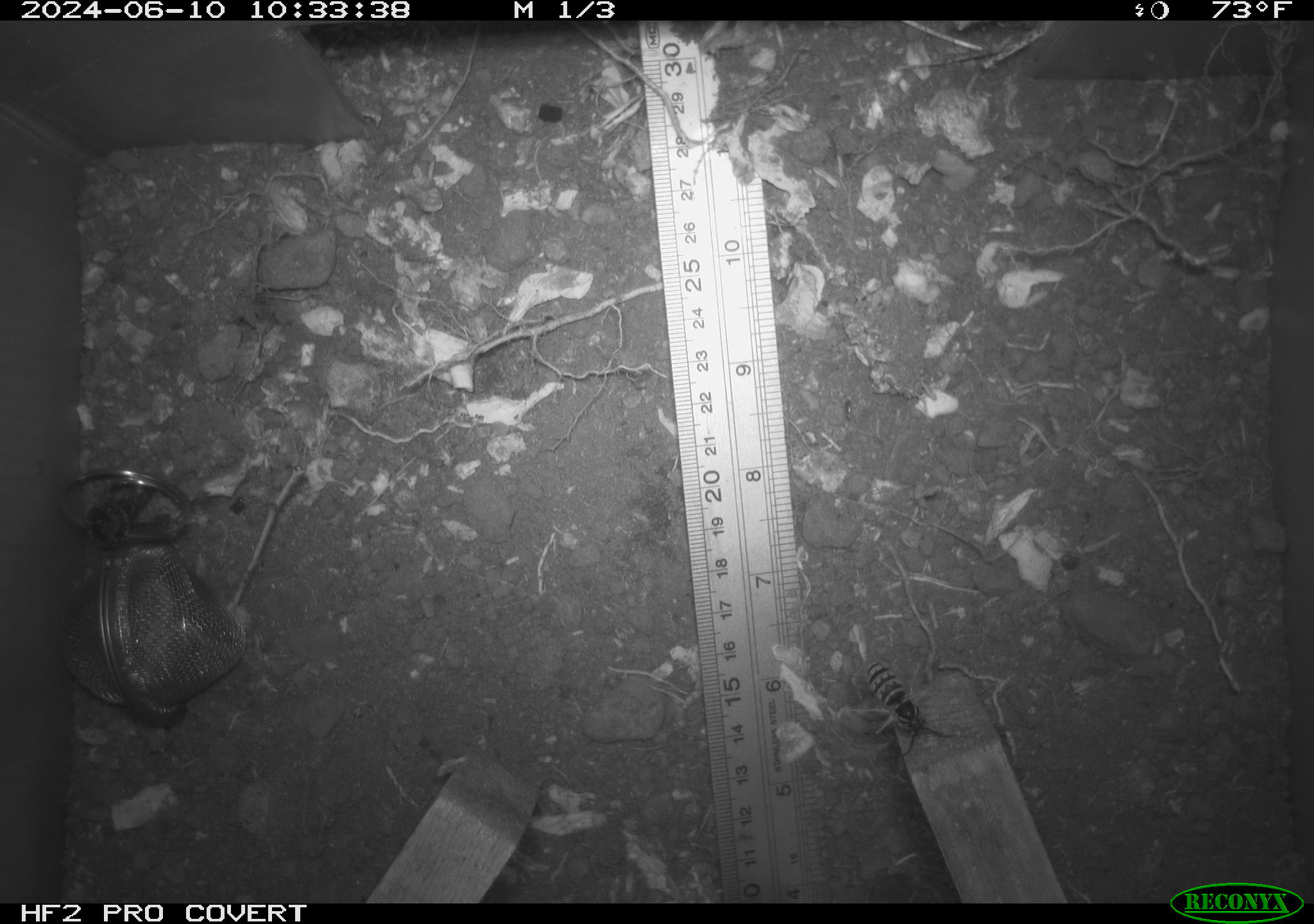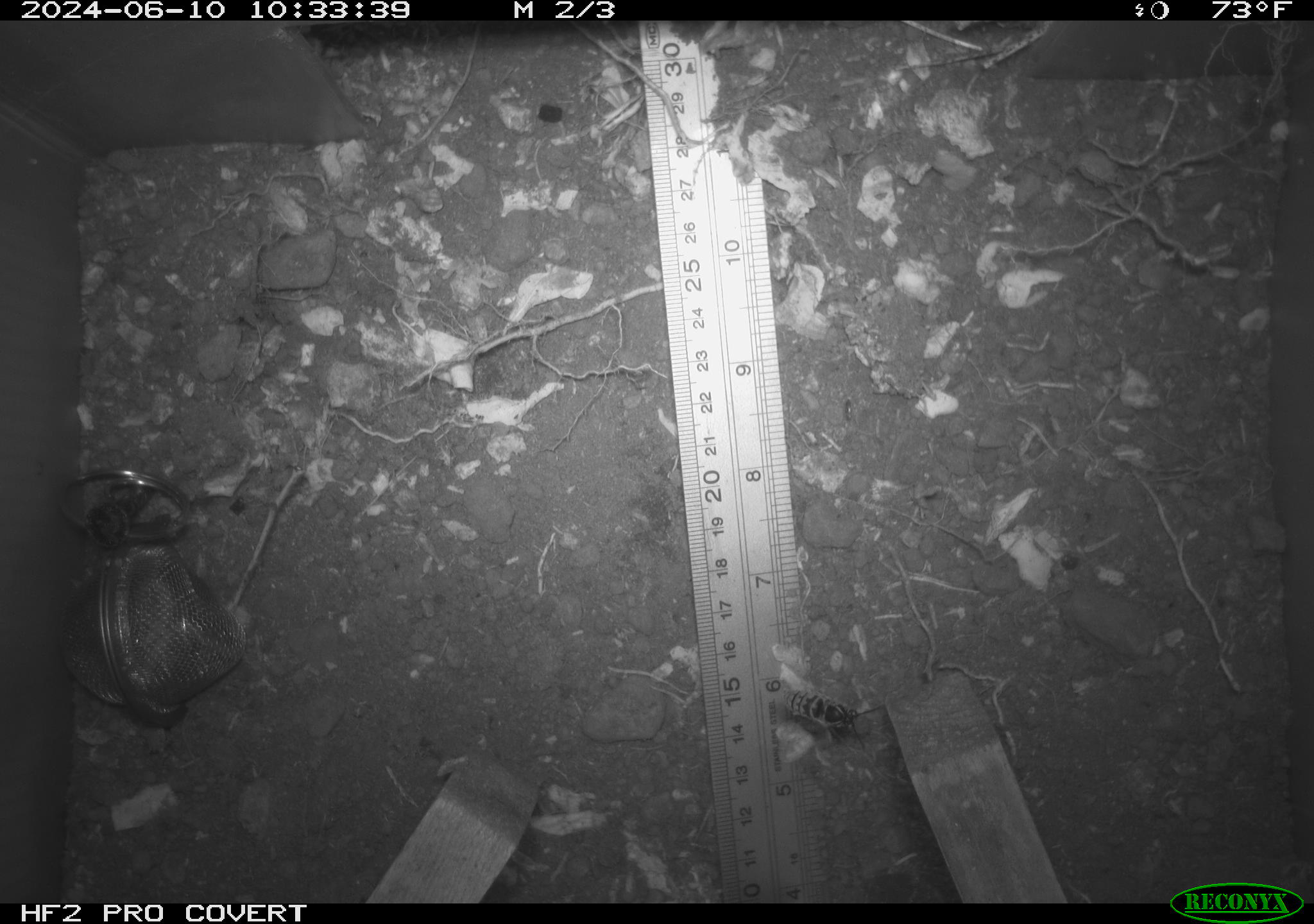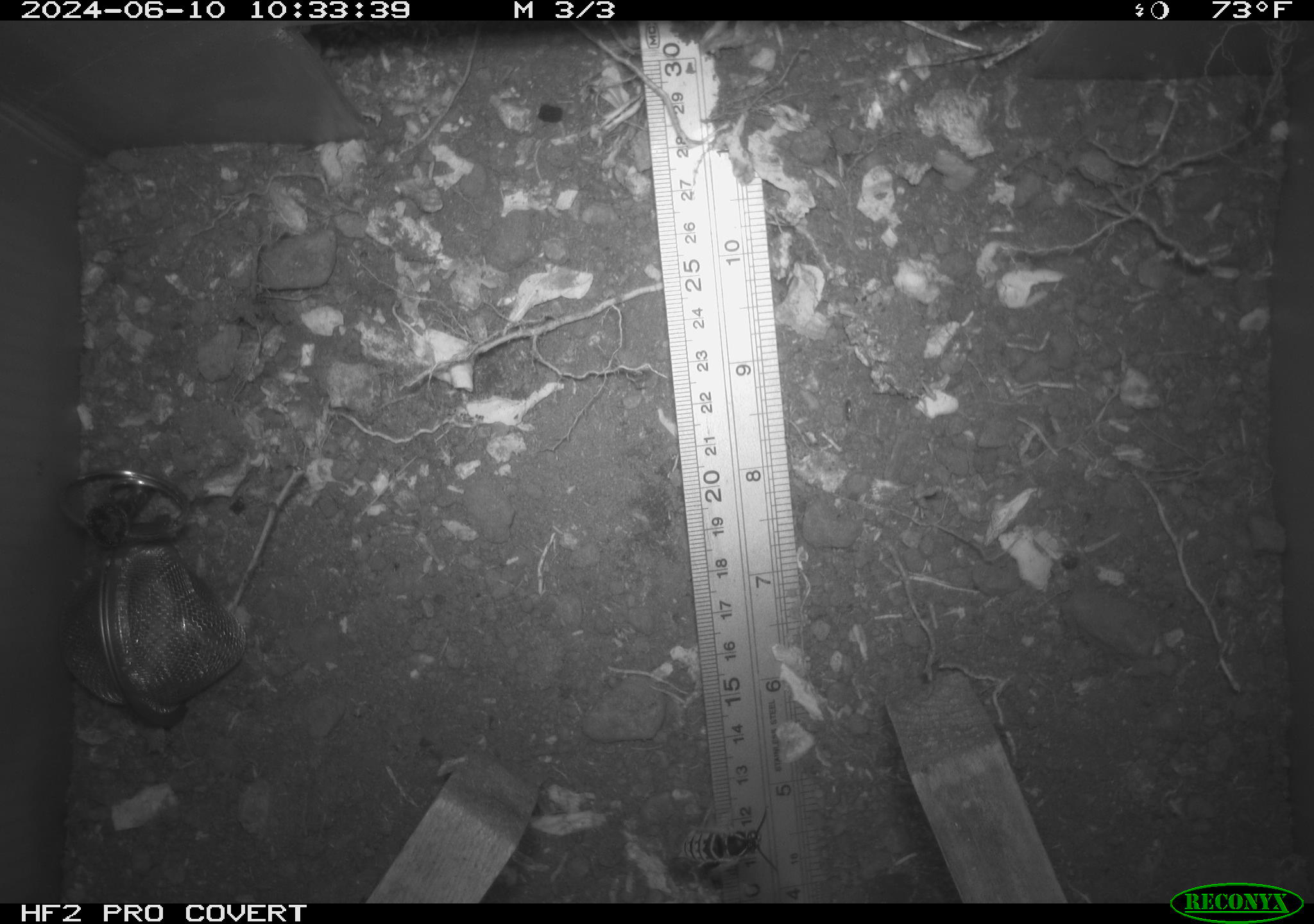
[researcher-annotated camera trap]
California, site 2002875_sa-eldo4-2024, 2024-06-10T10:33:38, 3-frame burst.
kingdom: Animalia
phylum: Arthropoda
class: Insecta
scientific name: Insecta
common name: insect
Insect (Insecta).